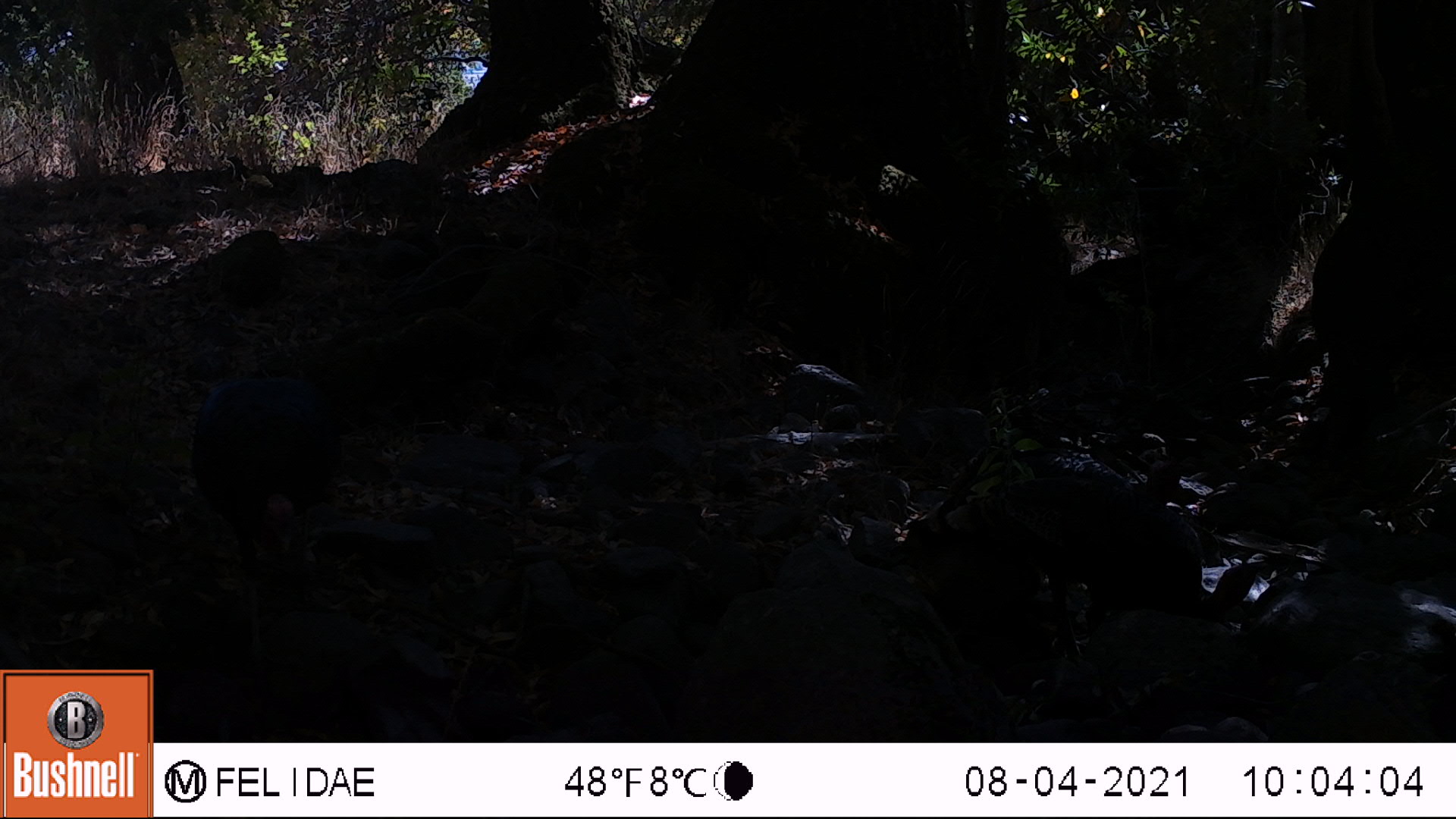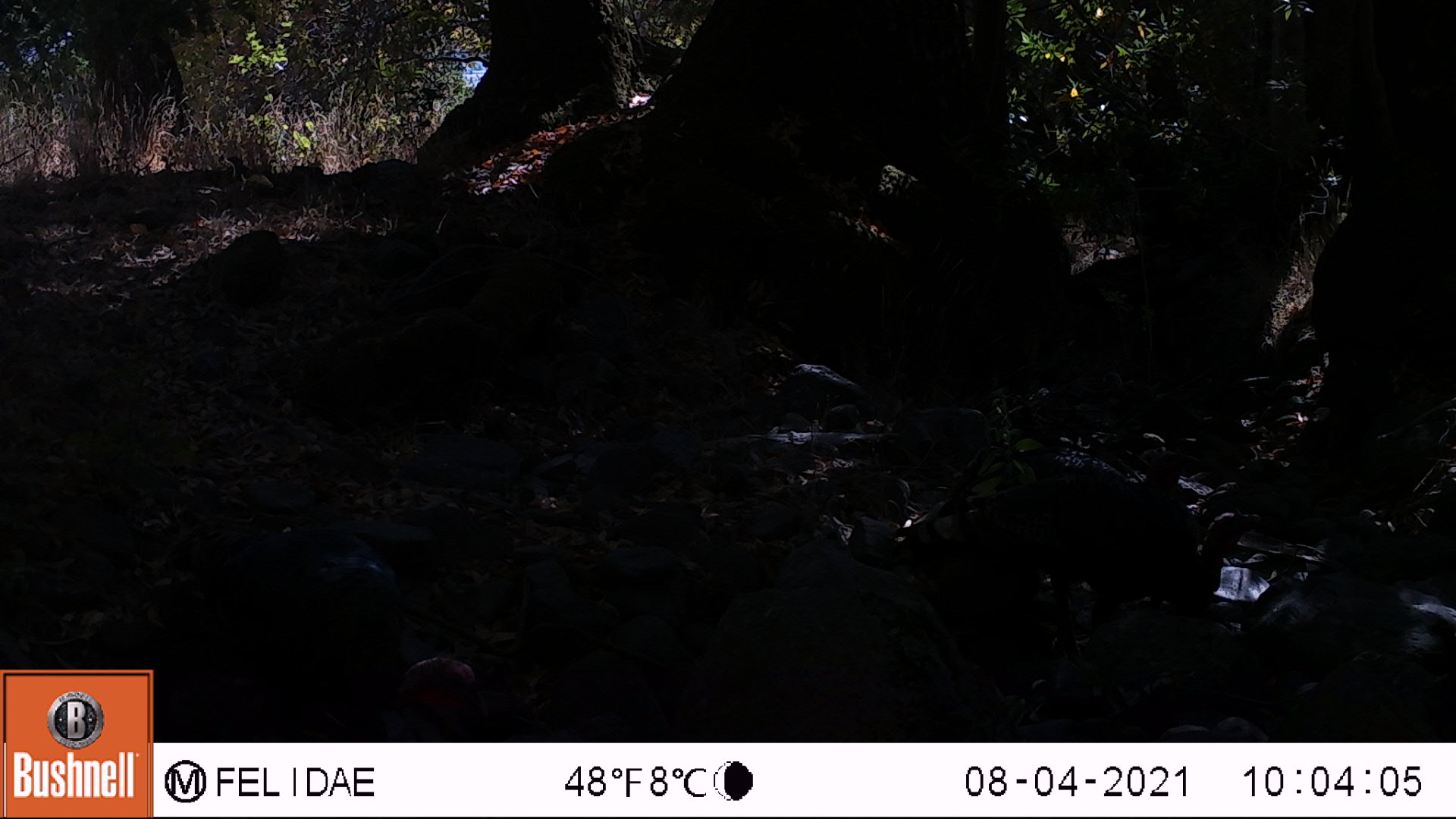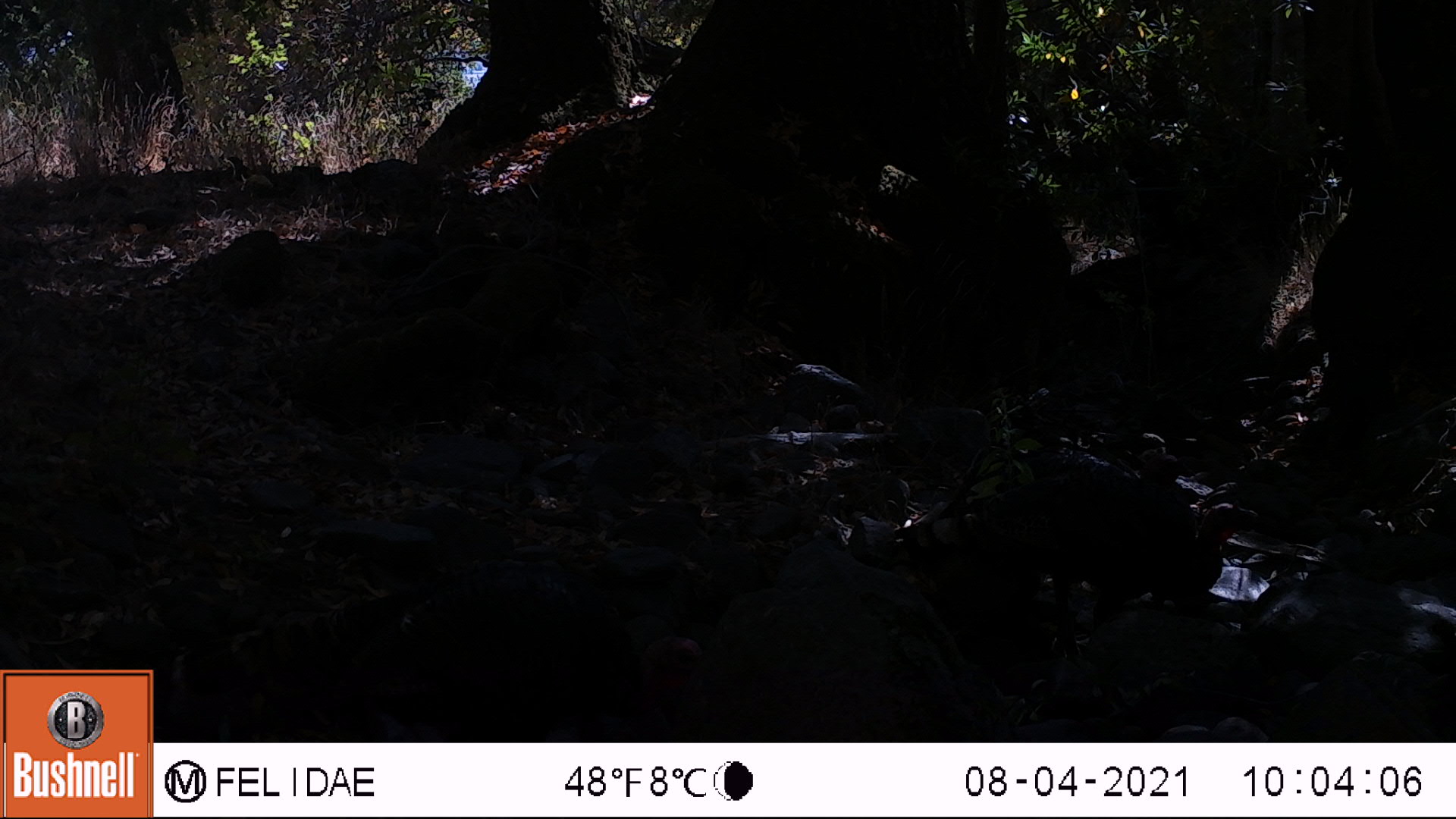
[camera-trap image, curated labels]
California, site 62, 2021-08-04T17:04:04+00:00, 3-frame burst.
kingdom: Animalia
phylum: Chordata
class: Aves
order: Galliformes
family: Phasianidae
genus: Meleagris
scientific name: Meleagris gallopavo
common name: turkey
Turkey (Meleagris gallopavo).